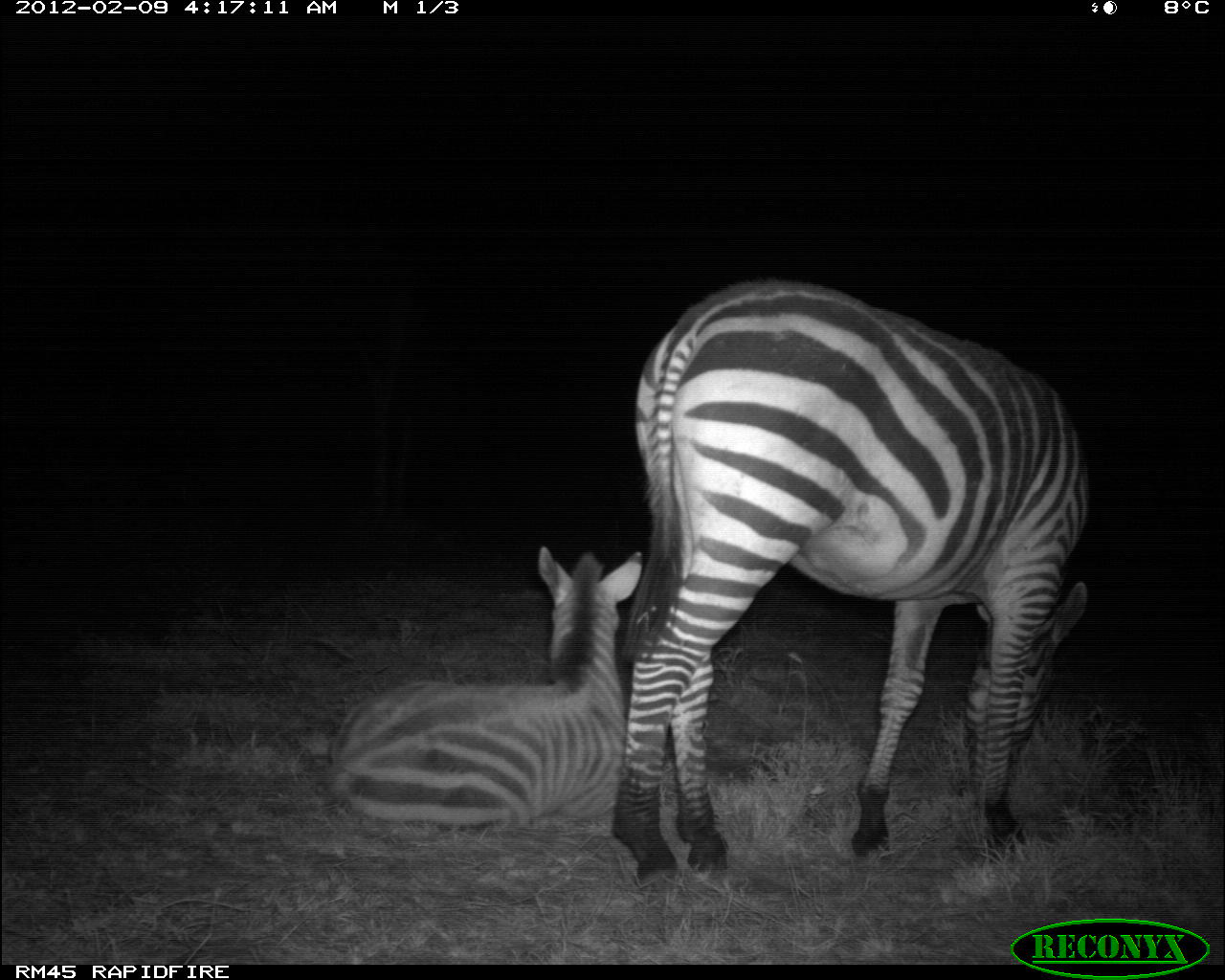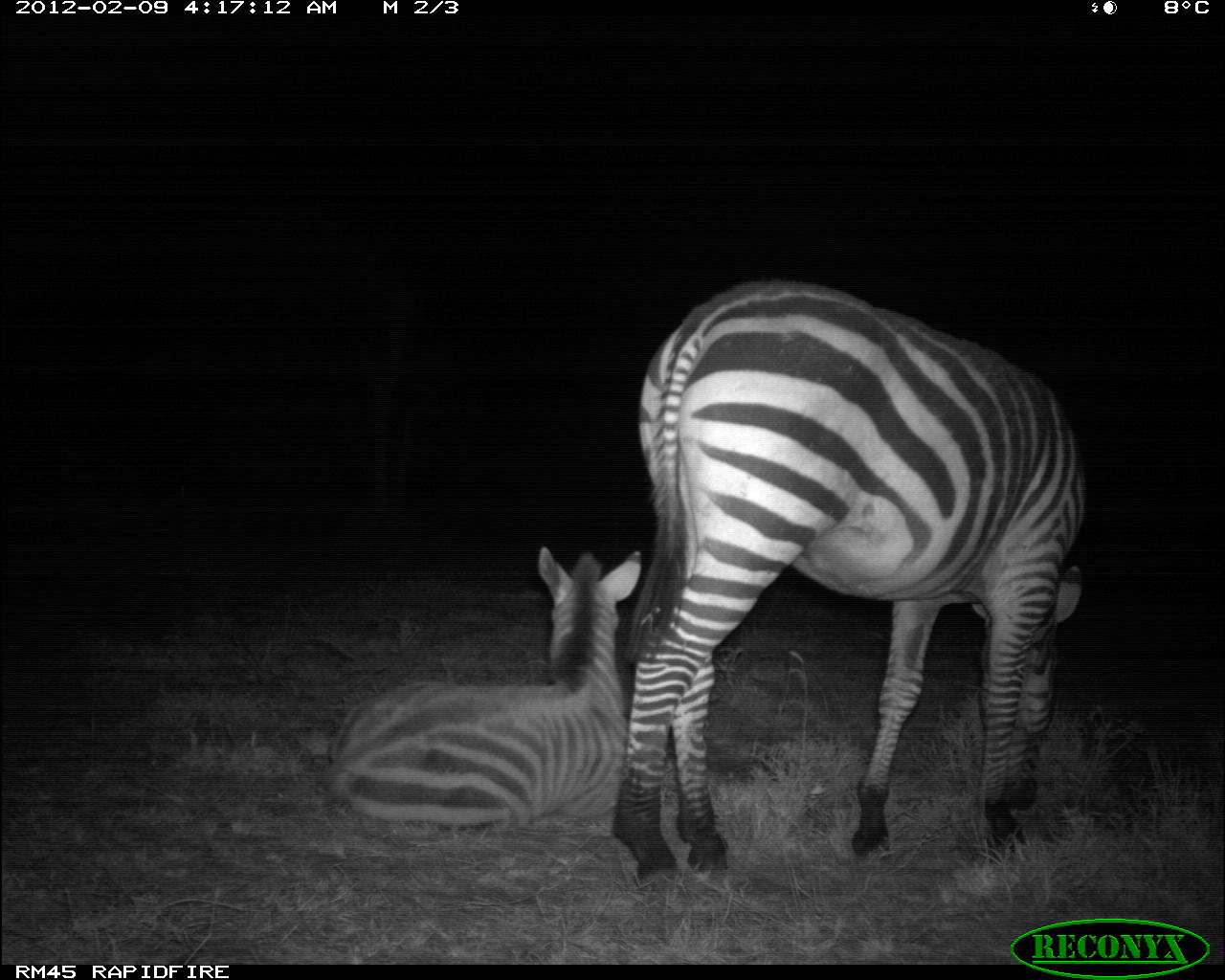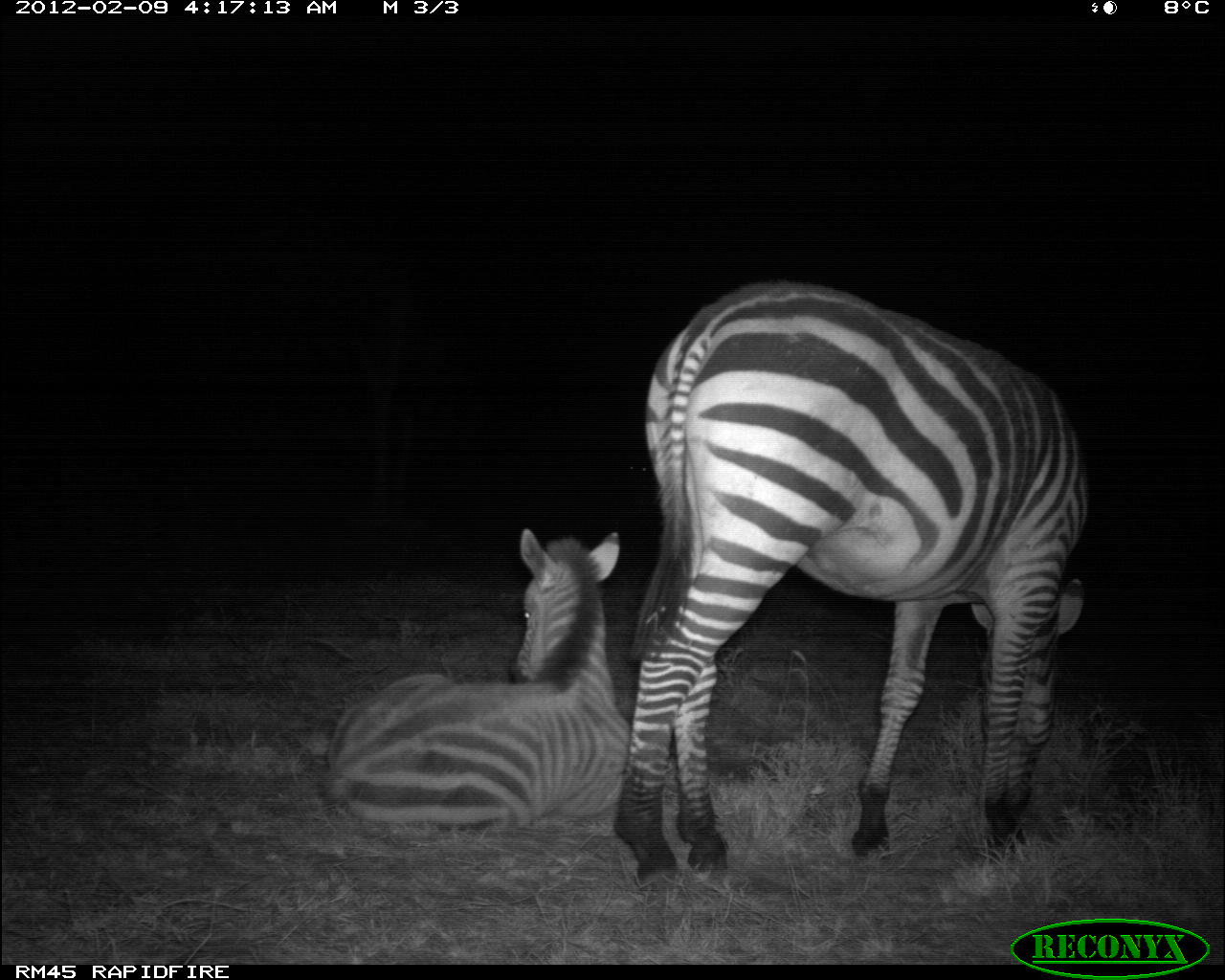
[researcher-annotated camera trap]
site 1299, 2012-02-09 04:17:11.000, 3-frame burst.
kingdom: Animalia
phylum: Chordata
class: Mammalia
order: Perissodactyla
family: Equidae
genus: Equus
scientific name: Equus quagga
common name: plains zebra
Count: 2.